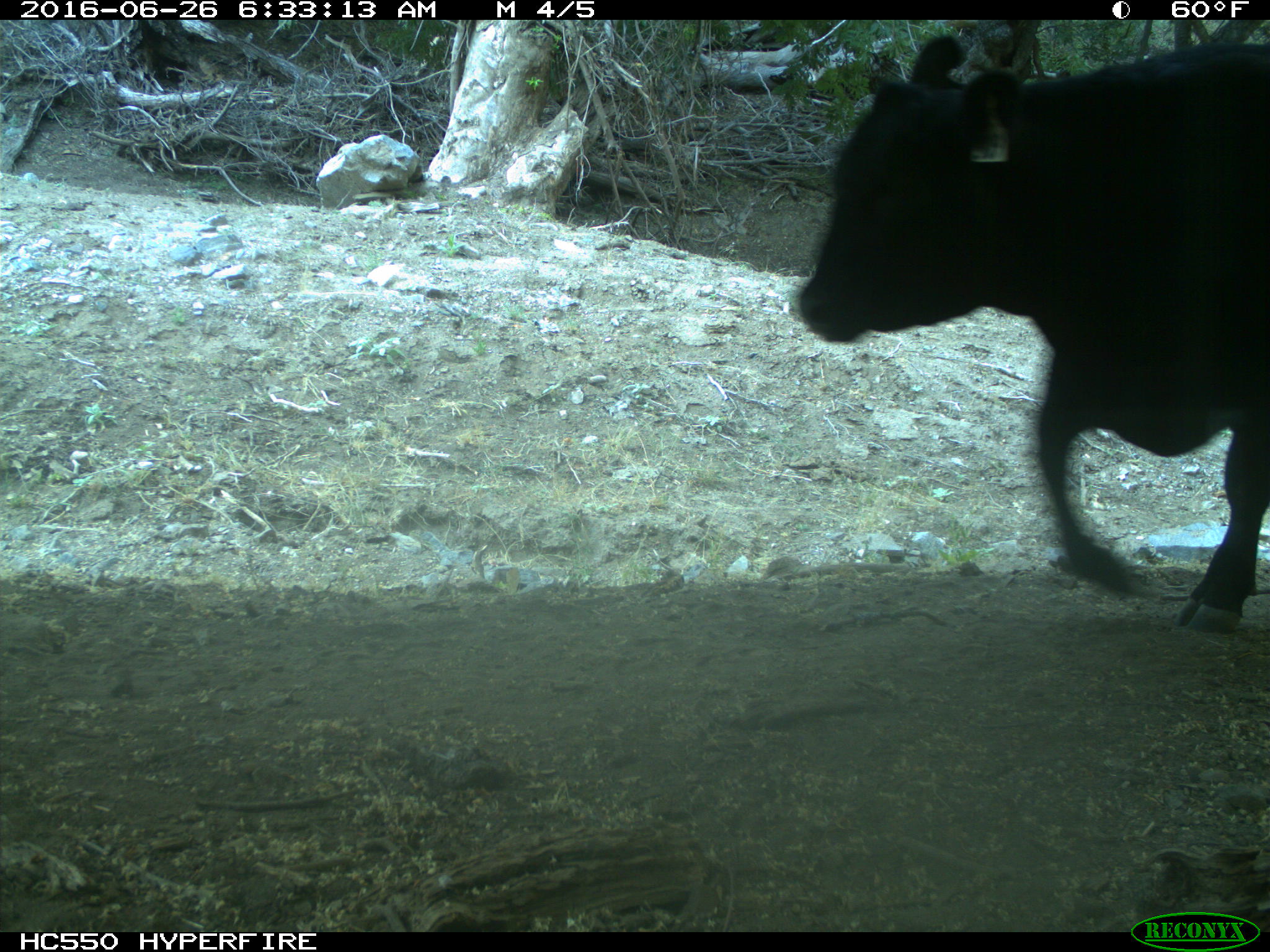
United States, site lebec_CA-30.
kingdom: Animalia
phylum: Chordata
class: Mammalia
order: Artiodactyla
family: Bovidae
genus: Bos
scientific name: Bos taurus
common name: domestic cow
Bos taurus (domestic cow).